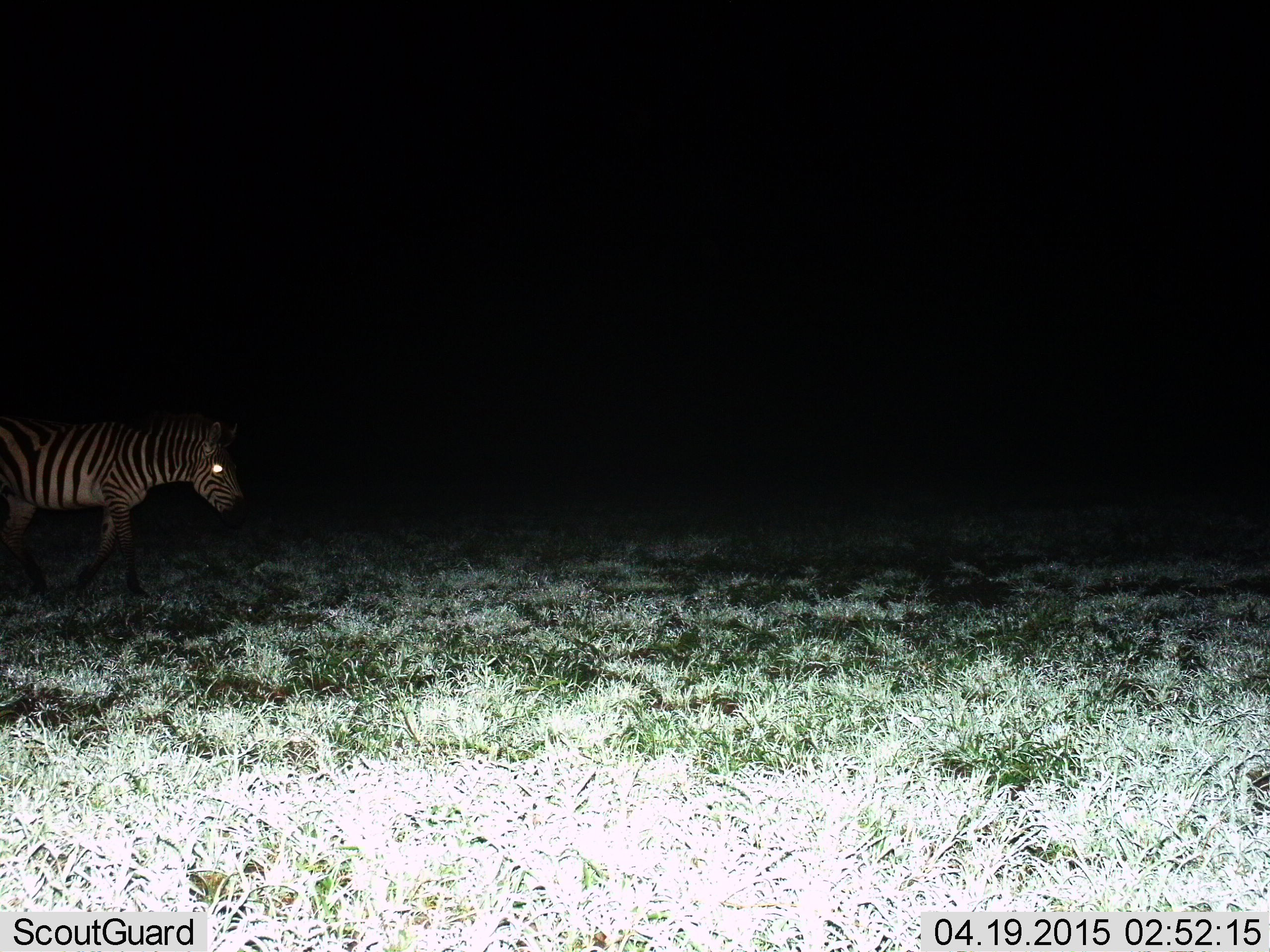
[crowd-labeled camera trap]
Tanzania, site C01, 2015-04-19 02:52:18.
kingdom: Animalia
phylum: Chordata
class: Mammalia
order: Perissodactyla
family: Equidae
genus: Equus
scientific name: Equus quagga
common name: plains zebra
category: zebra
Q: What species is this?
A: Zebra (plains zebra) (Equus quagga).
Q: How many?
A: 1.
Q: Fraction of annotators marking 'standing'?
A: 20%.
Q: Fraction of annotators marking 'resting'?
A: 0%.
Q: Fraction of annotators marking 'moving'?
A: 80%.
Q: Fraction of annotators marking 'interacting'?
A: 0%.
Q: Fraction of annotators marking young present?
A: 0%.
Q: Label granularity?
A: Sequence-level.